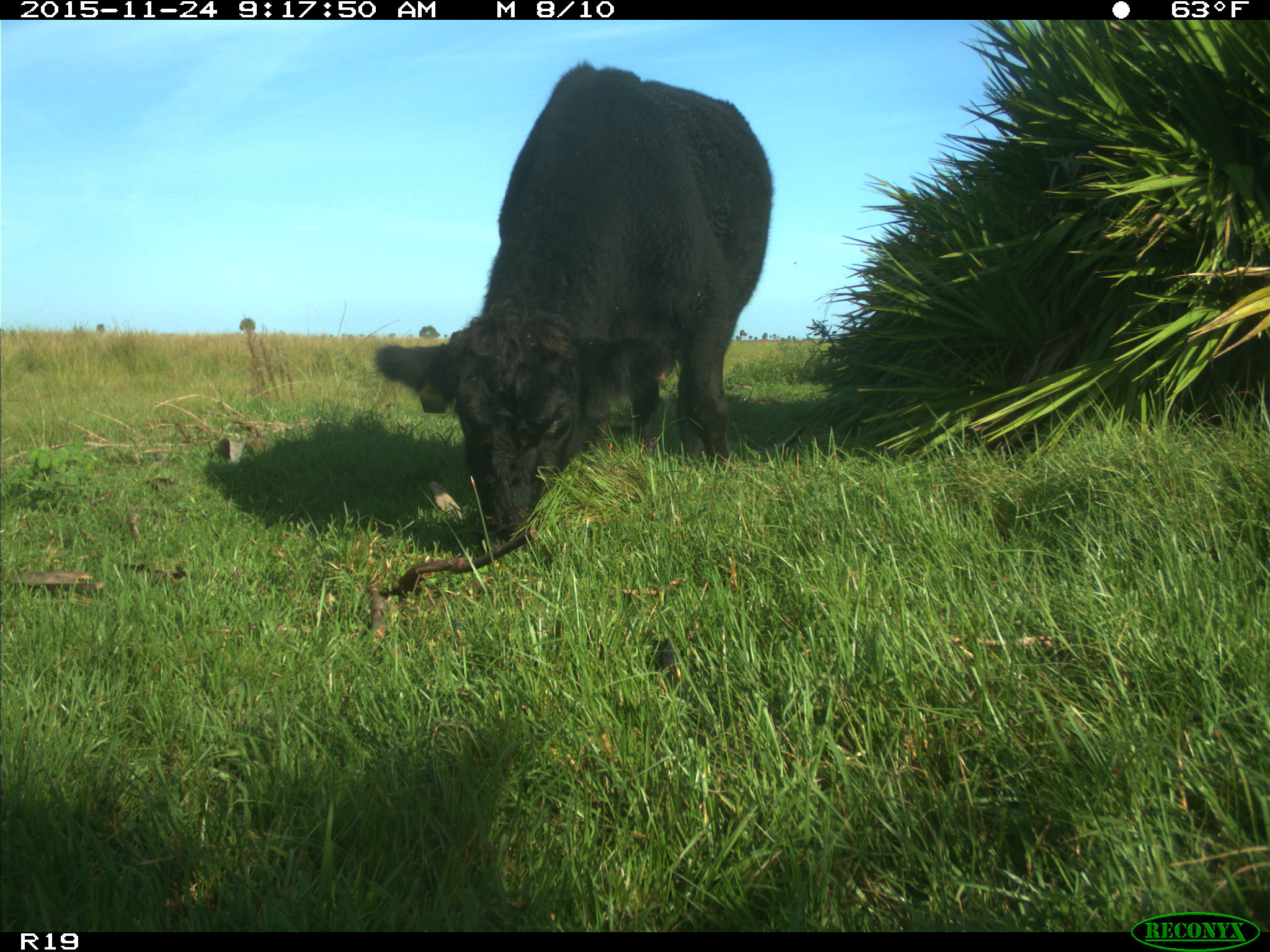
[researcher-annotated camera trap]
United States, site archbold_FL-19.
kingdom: Animalia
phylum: Chordata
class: Mammalia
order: Artiodactyla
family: Bovidae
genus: Bos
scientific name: Bos taurus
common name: domestic cow